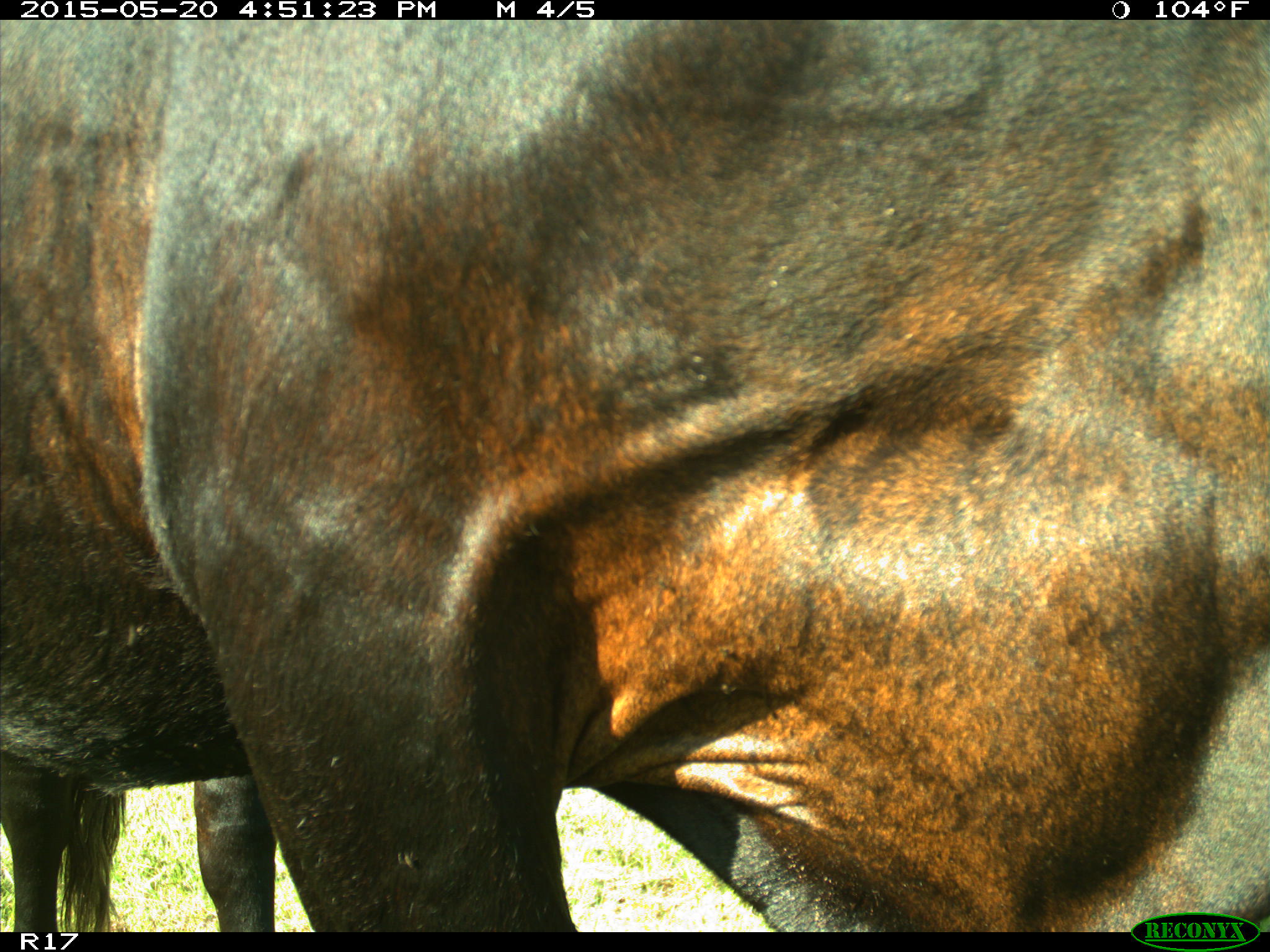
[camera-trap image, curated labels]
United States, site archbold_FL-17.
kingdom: Animalia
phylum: Chordata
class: Mammalia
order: Artiodactyla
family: Bovidae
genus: Bos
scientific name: Bos taurus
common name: domestic cow